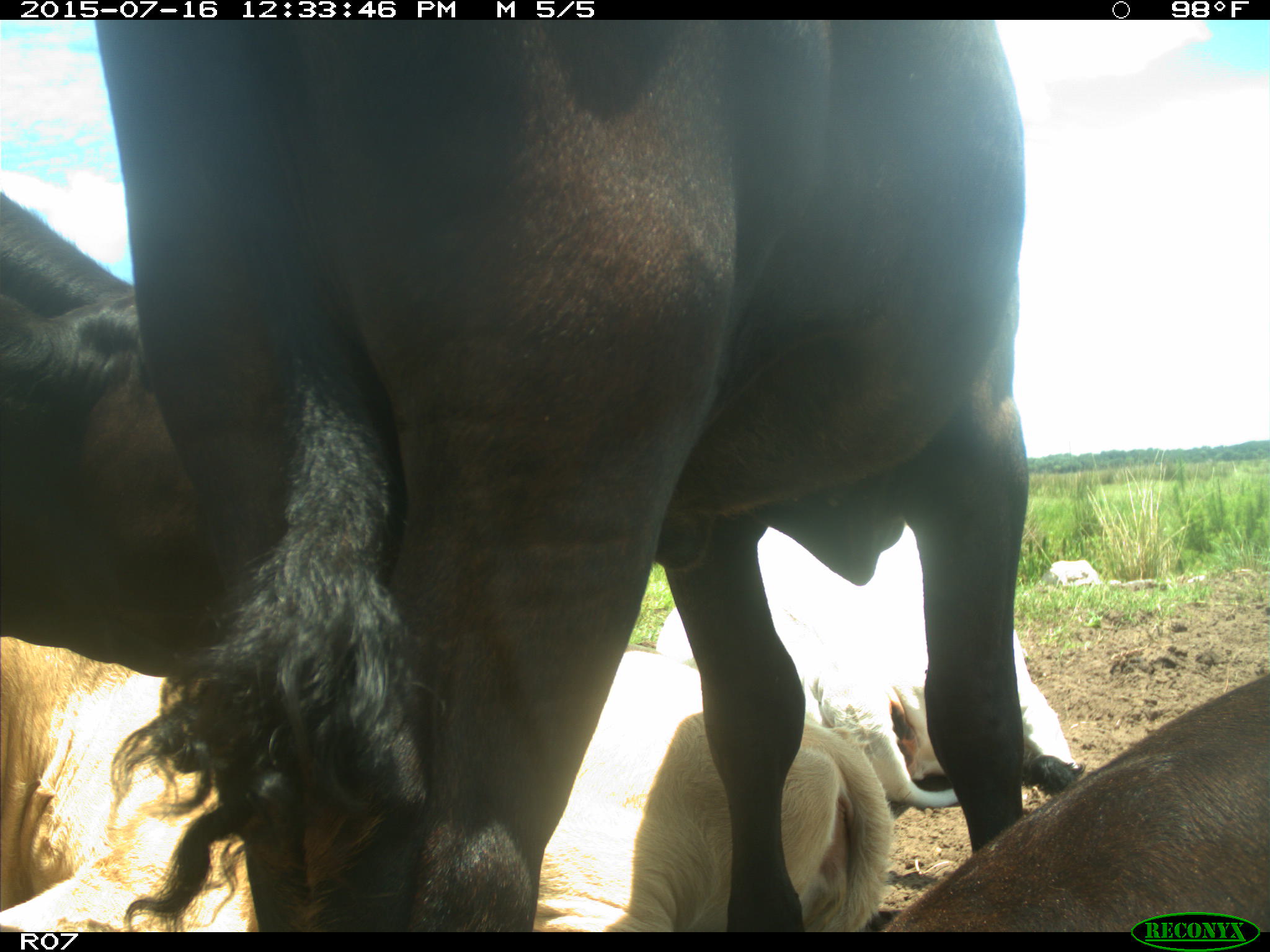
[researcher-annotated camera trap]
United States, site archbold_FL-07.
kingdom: Animalia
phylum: Chordata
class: Mammalia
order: Artiodactyla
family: Bovidae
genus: Bos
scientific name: Bos taurus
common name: domestic cow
Bos taurus (domestic cow).